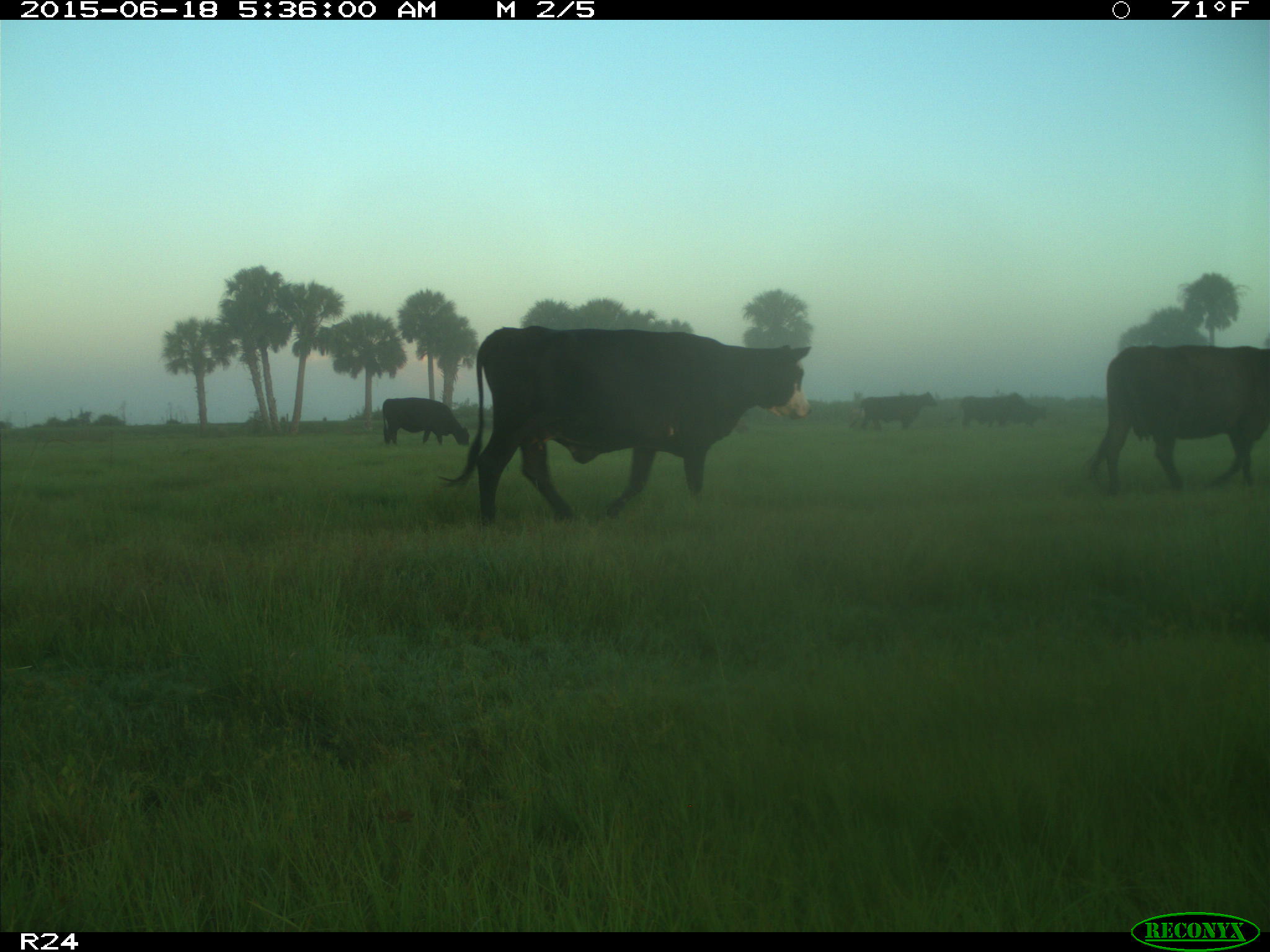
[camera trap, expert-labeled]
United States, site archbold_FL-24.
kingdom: Animalia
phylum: Chordata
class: Mammalia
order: Artiodactyla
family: Bovidae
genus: Bos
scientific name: Bos taurus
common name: domestic cow